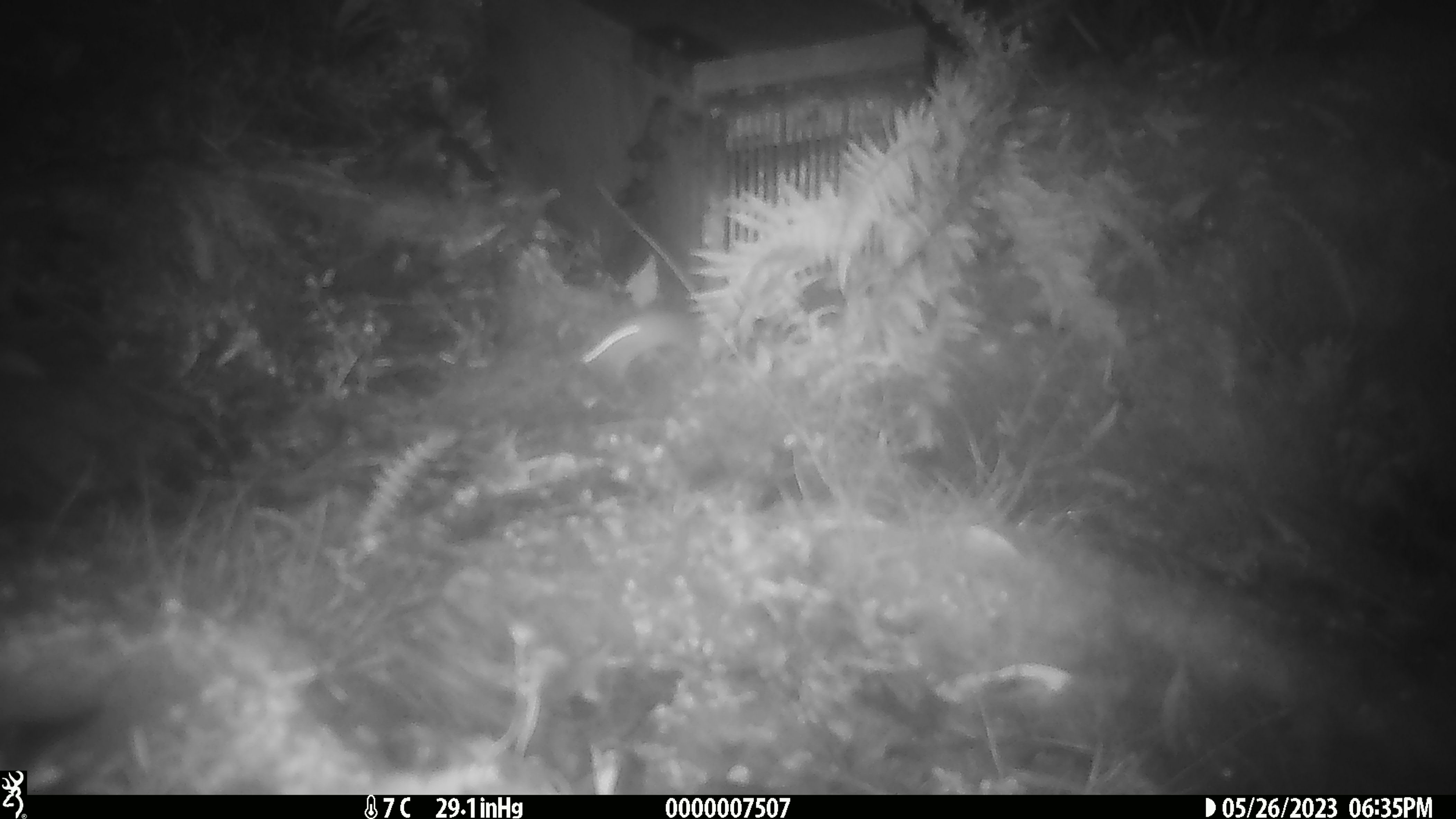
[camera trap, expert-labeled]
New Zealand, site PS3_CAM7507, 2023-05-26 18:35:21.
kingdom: Animalia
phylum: Chordata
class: Mammalia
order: Rodentia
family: Muridae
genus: Mus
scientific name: Mus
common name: mouse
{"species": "mouse (Mus)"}